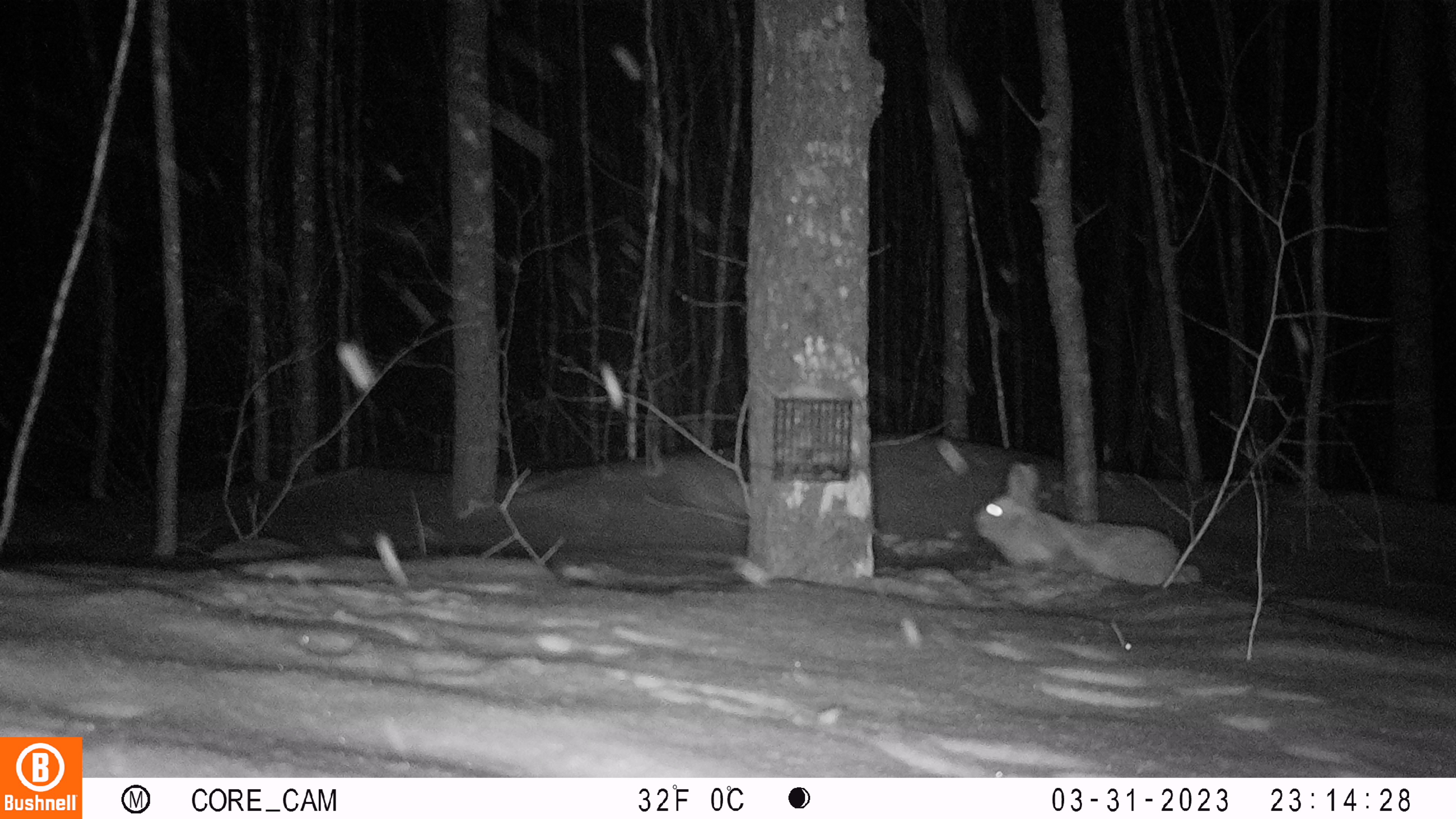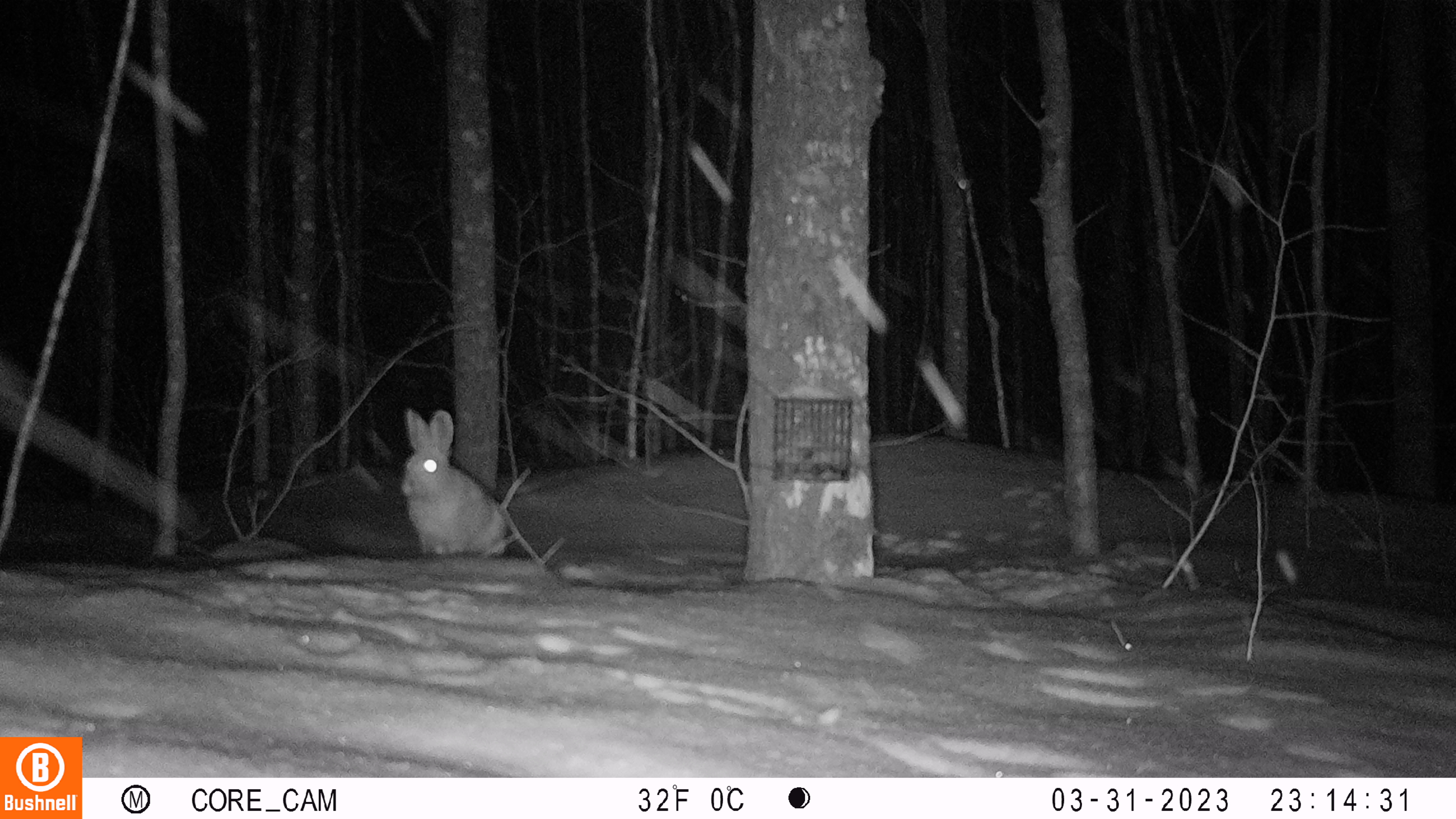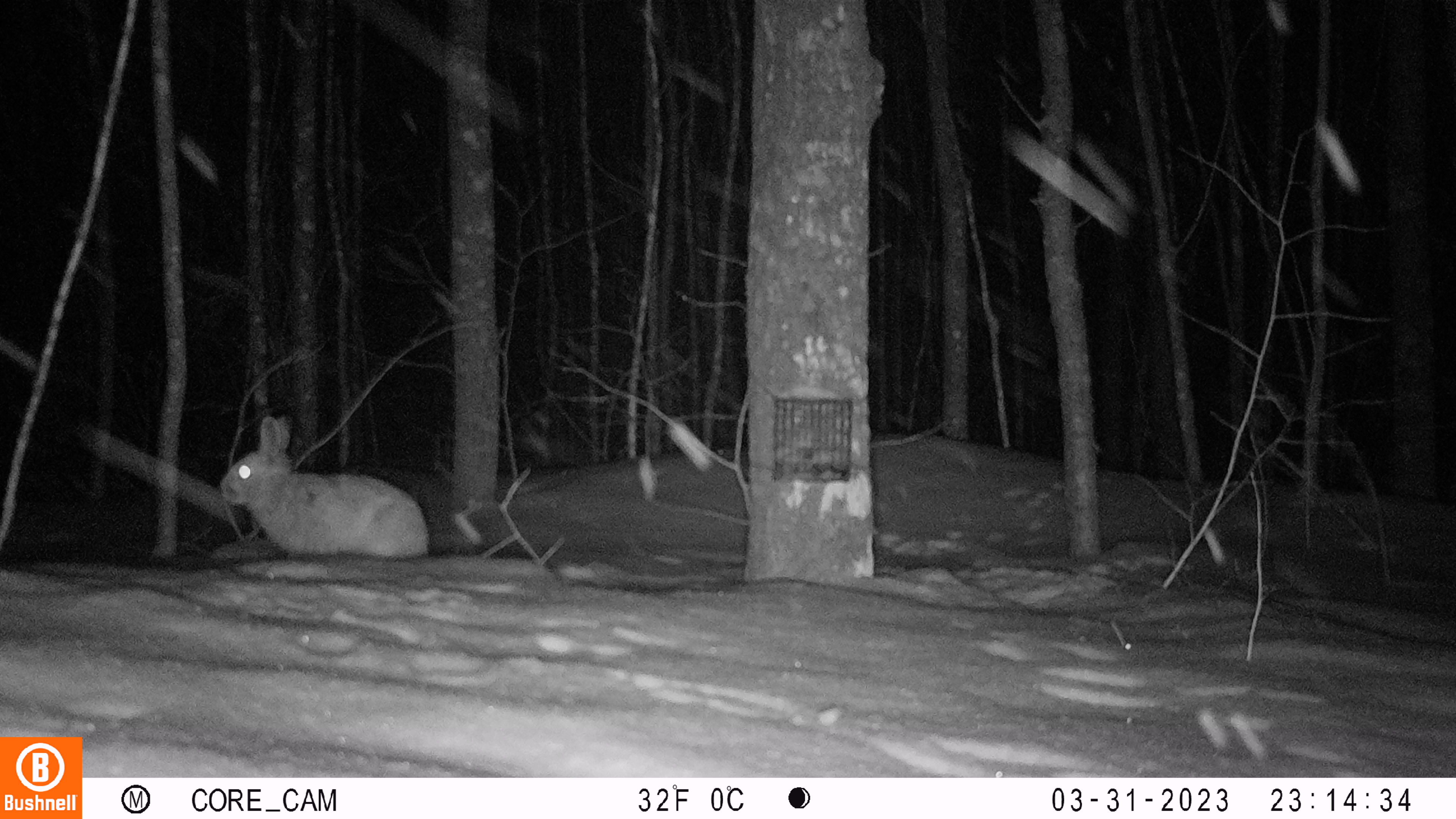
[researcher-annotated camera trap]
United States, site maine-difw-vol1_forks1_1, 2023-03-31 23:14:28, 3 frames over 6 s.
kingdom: Animalia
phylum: Chordata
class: Mammalia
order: Lagomorpha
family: Leporidae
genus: Lepus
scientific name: Lepus americanus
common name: snowshoe hare